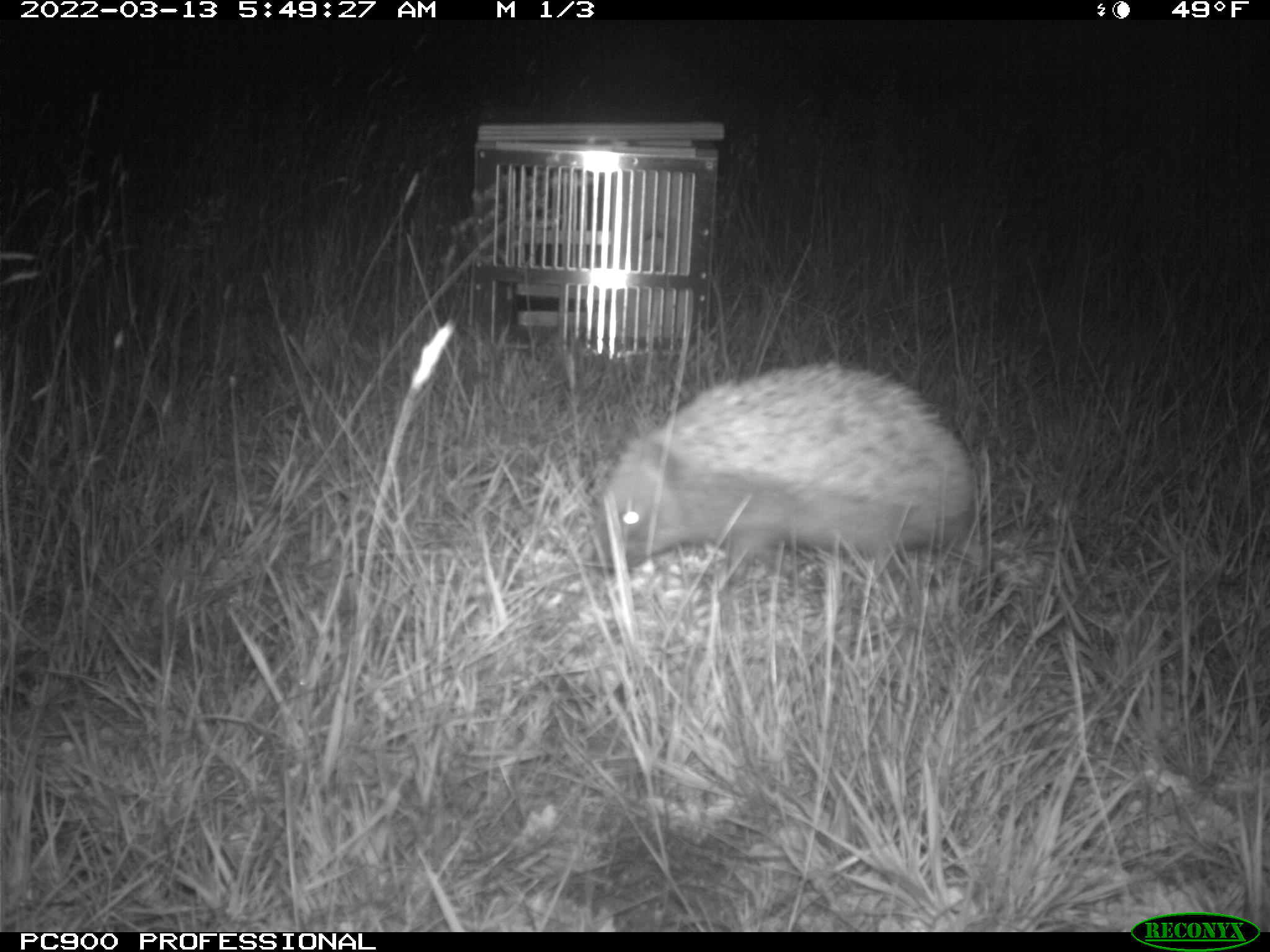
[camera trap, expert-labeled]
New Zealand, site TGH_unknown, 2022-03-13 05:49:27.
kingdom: Animalia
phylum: Chordata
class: Mammalia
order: Eulipotyphla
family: Erinaceidae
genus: Erinaceus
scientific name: Erinaceus europaeus europaeus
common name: european hedgehog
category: hedgehog